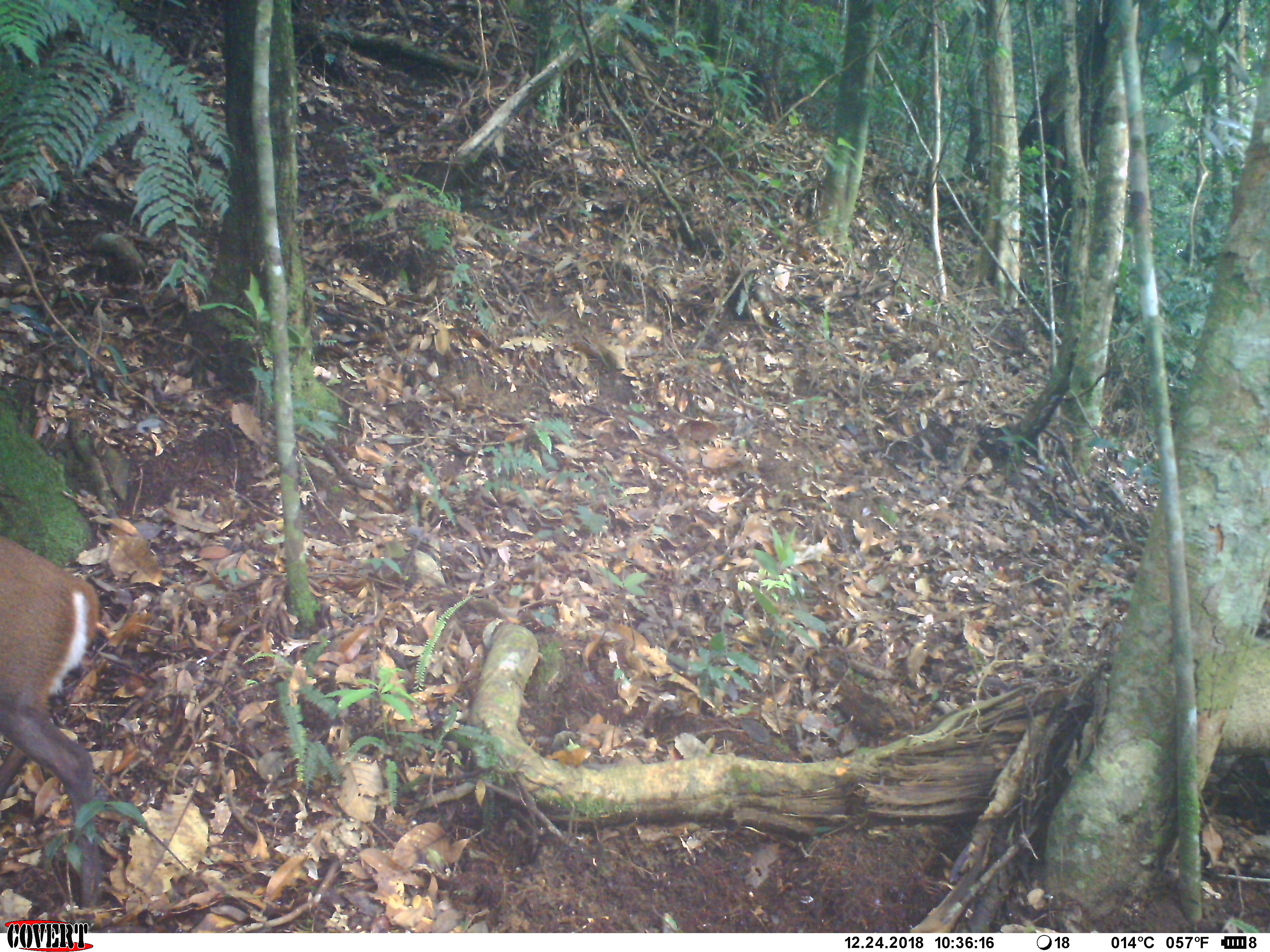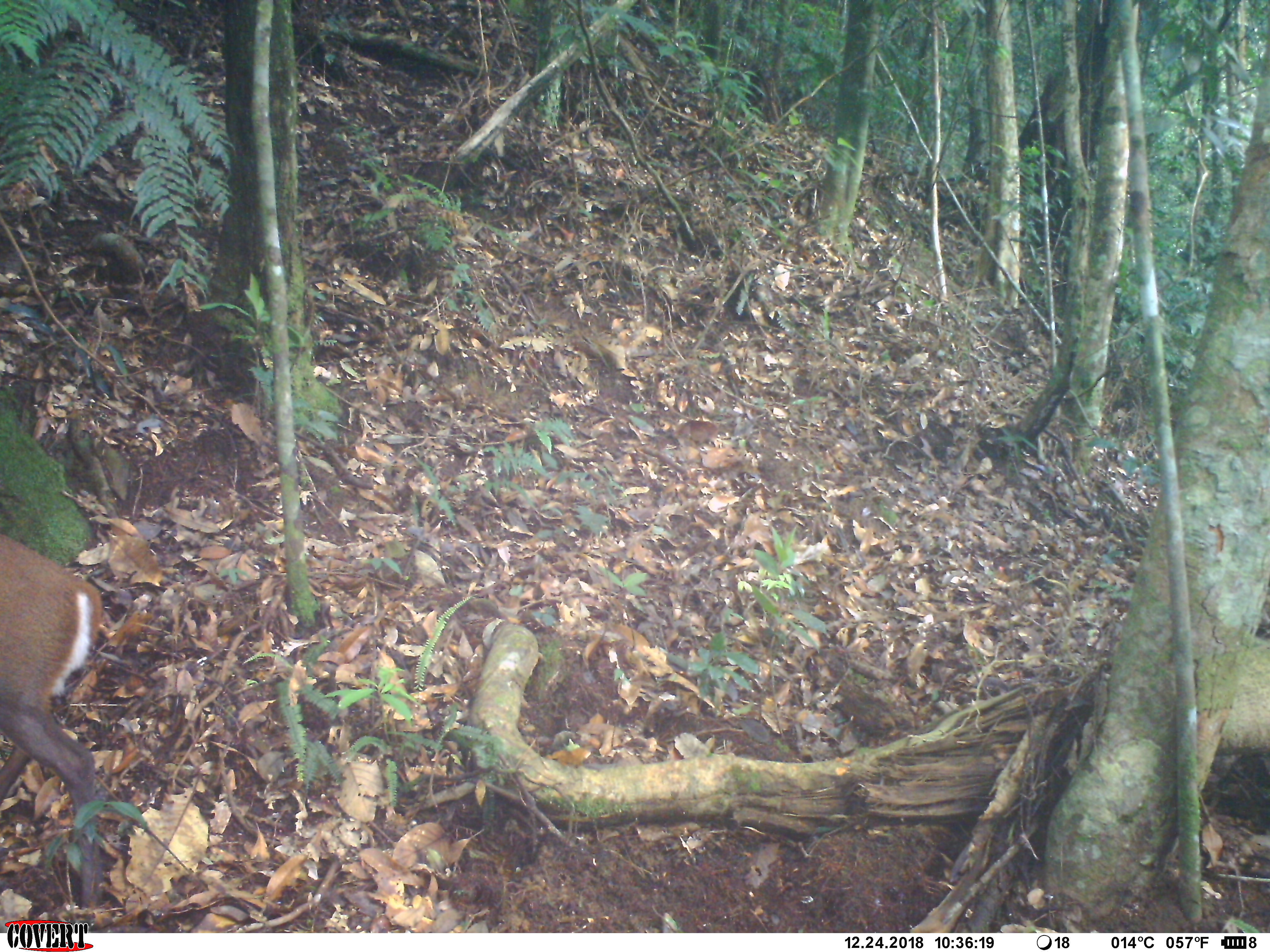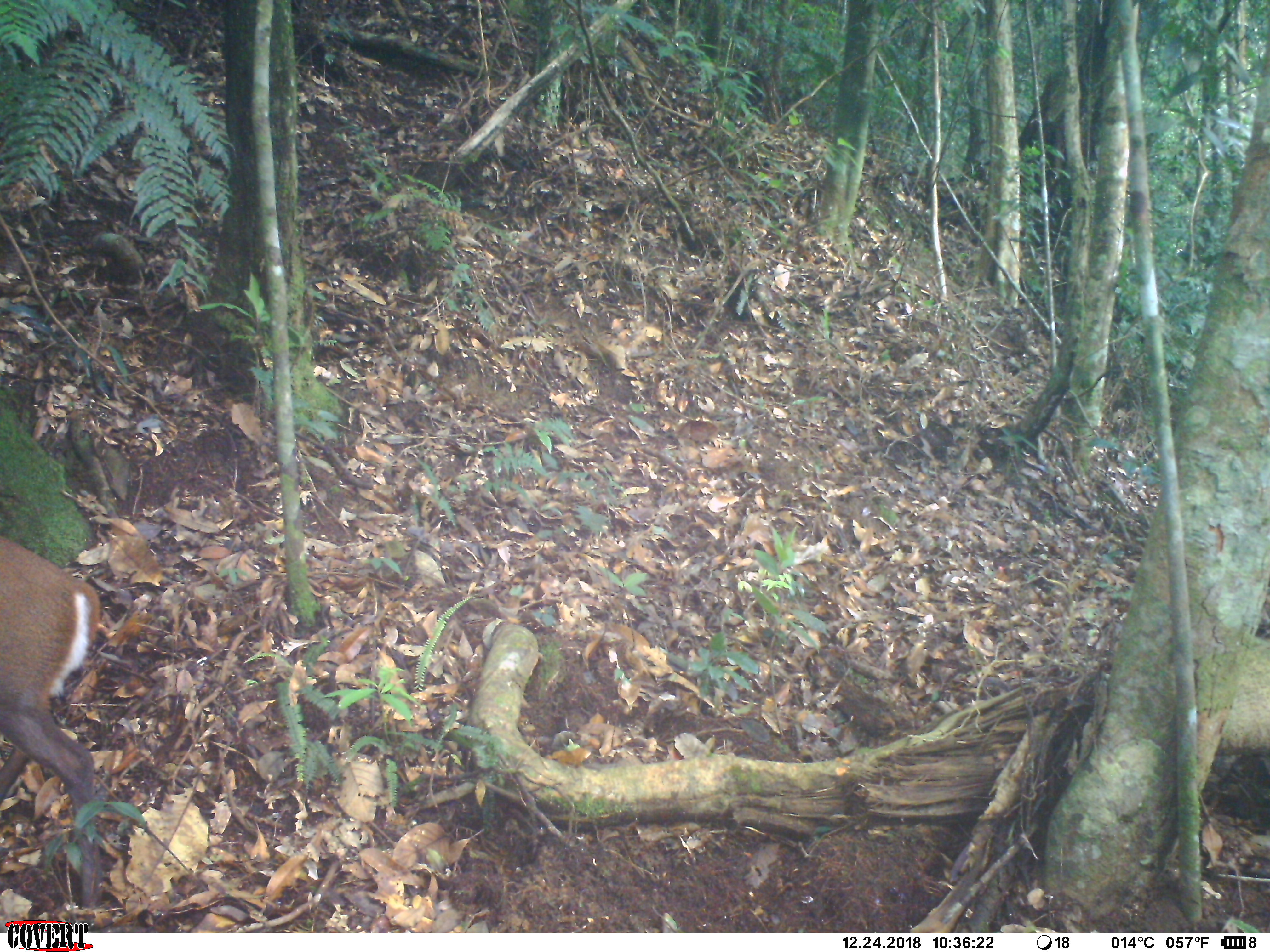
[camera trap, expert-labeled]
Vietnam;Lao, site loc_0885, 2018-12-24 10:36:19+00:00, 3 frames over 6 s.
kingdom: Animalia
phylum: Chordata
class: Mammalia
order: Artiodactyla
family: Cervidae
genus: Muntiacus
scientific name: Muntiacus rooseveltorum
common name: roosevelt's muntjac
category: roosevelts muntjac group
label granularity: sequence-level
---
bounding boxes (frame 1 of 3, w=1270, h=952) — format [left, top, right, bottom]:
roosevelts muntjac group: [0, 528, 113, 915]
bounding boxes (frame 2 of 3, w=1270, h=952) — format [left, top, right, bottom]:
roosevelts muntjac group: [0, 531, 113, 914]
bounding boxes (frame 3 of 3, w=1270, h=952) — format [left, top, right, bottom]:
roosevelts muntjac group: [0, 531, 108, 909]